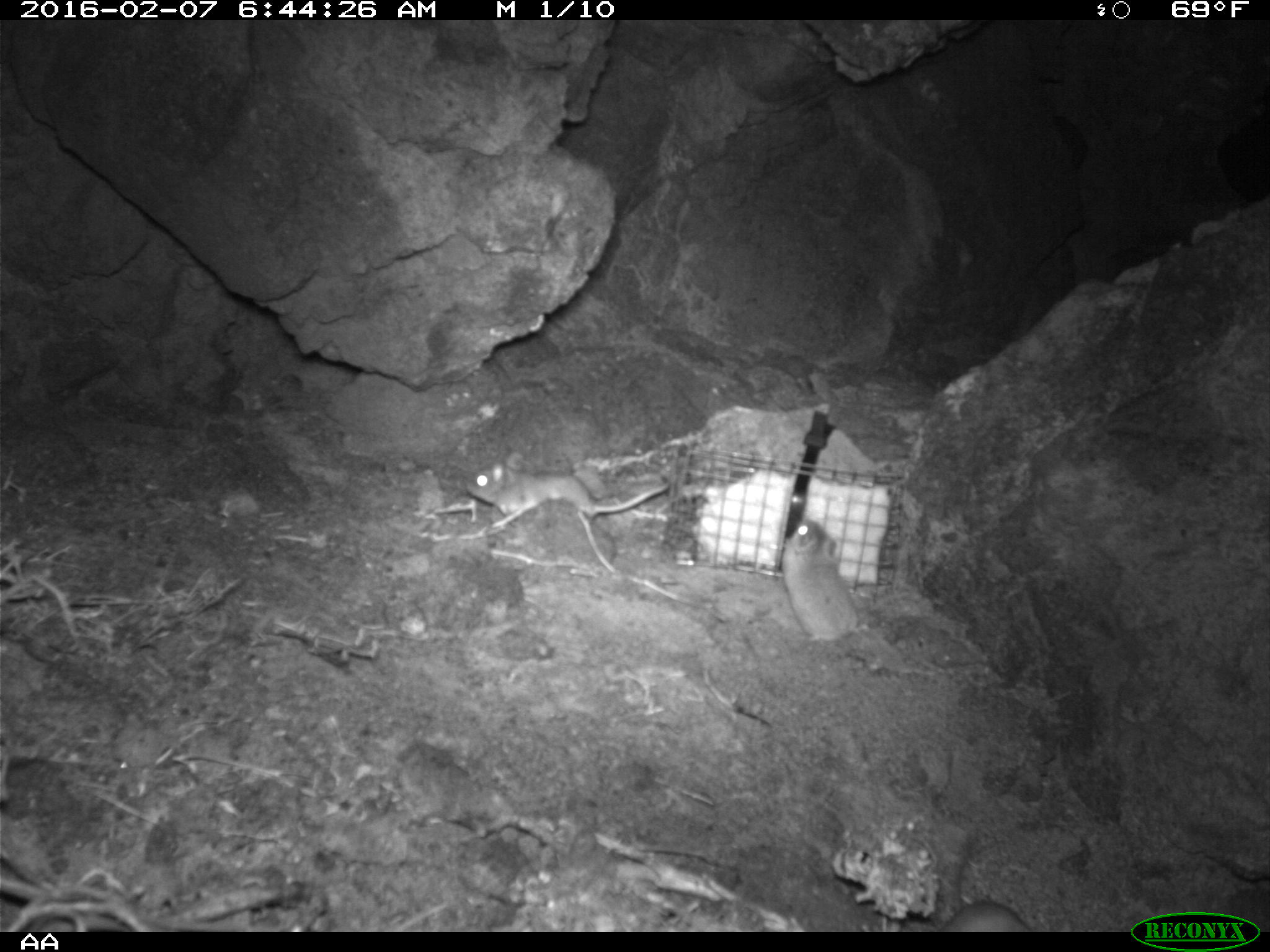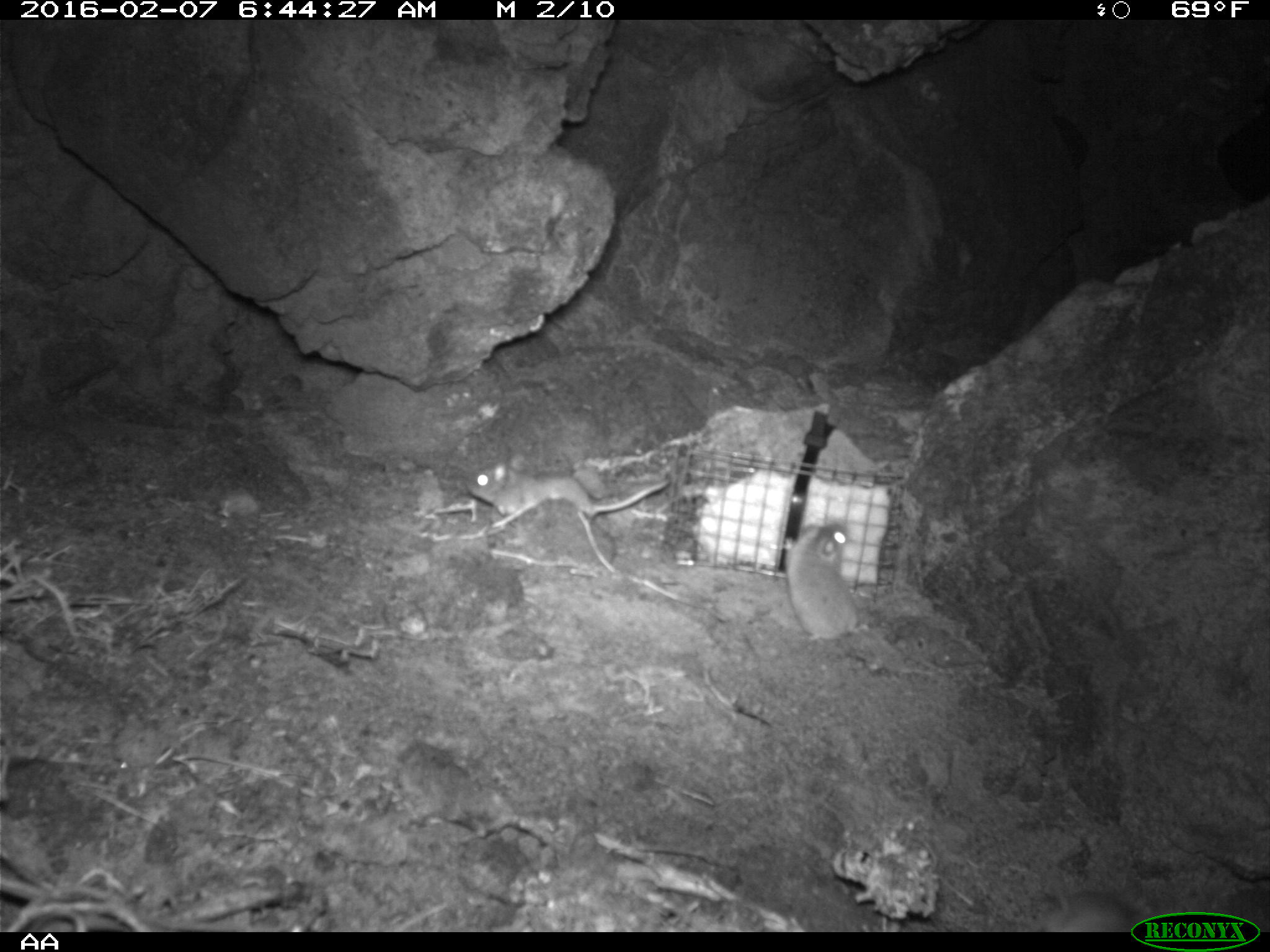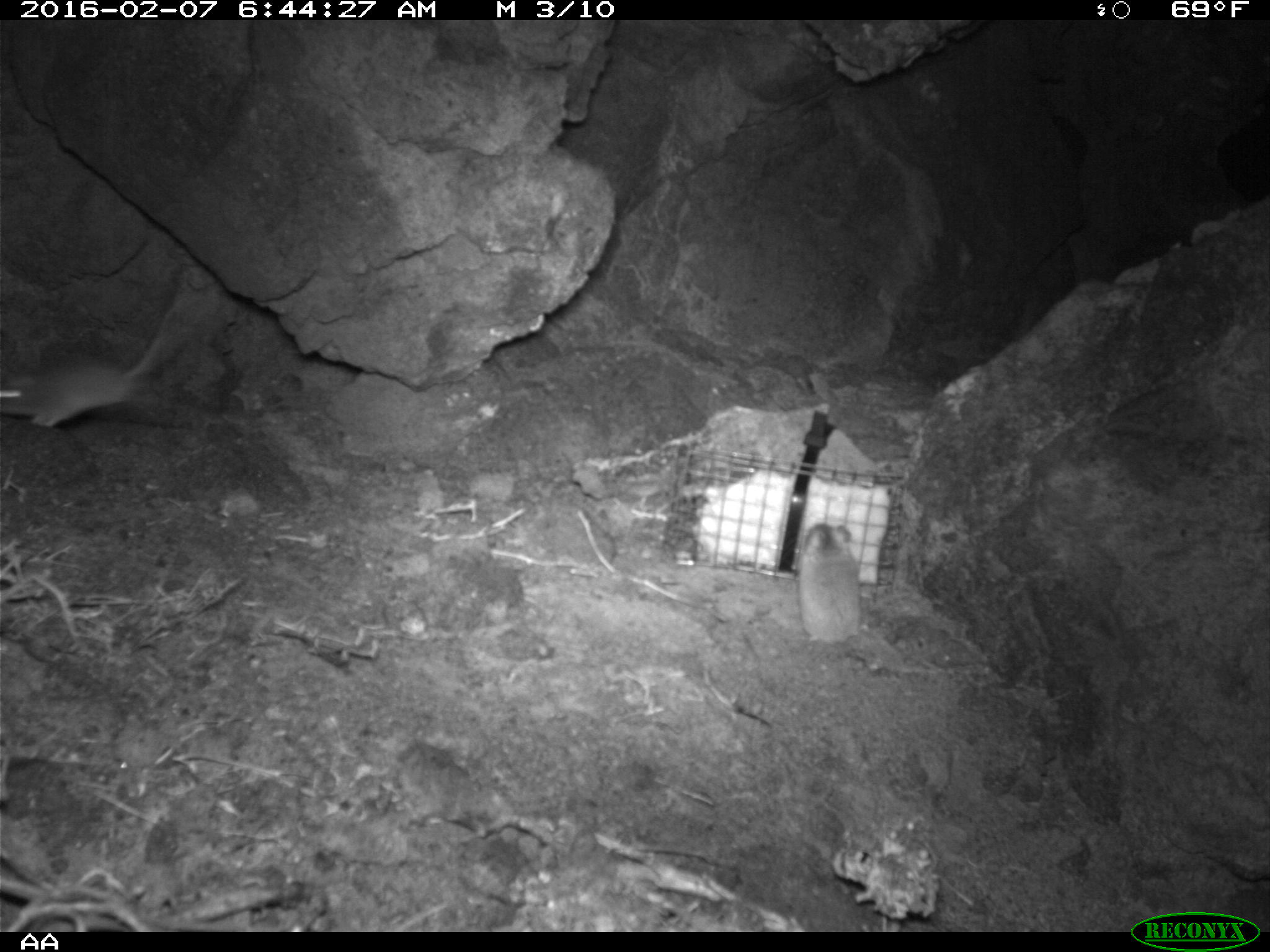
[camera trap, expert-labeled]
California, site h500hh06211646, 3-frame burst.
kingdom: Animalia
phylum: Chordata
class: Mammalia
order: Rodentia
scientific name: Rodentia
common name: rodent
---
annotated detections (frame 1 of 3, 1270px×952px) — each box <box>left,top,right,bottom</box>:
rodent: <box>466,449,671,525</box>; <box>779,518,867,641</box>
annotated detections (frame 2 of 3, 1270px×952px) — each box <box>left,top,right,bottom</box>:
rodent: <box>776,520,910,673</box>; <box>461,459,673,524</box>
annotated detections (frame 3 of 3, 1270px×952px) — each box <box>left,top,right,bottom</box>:
rodent: <box>0,303,177,426</box>; <box>799,524,861,645</box>